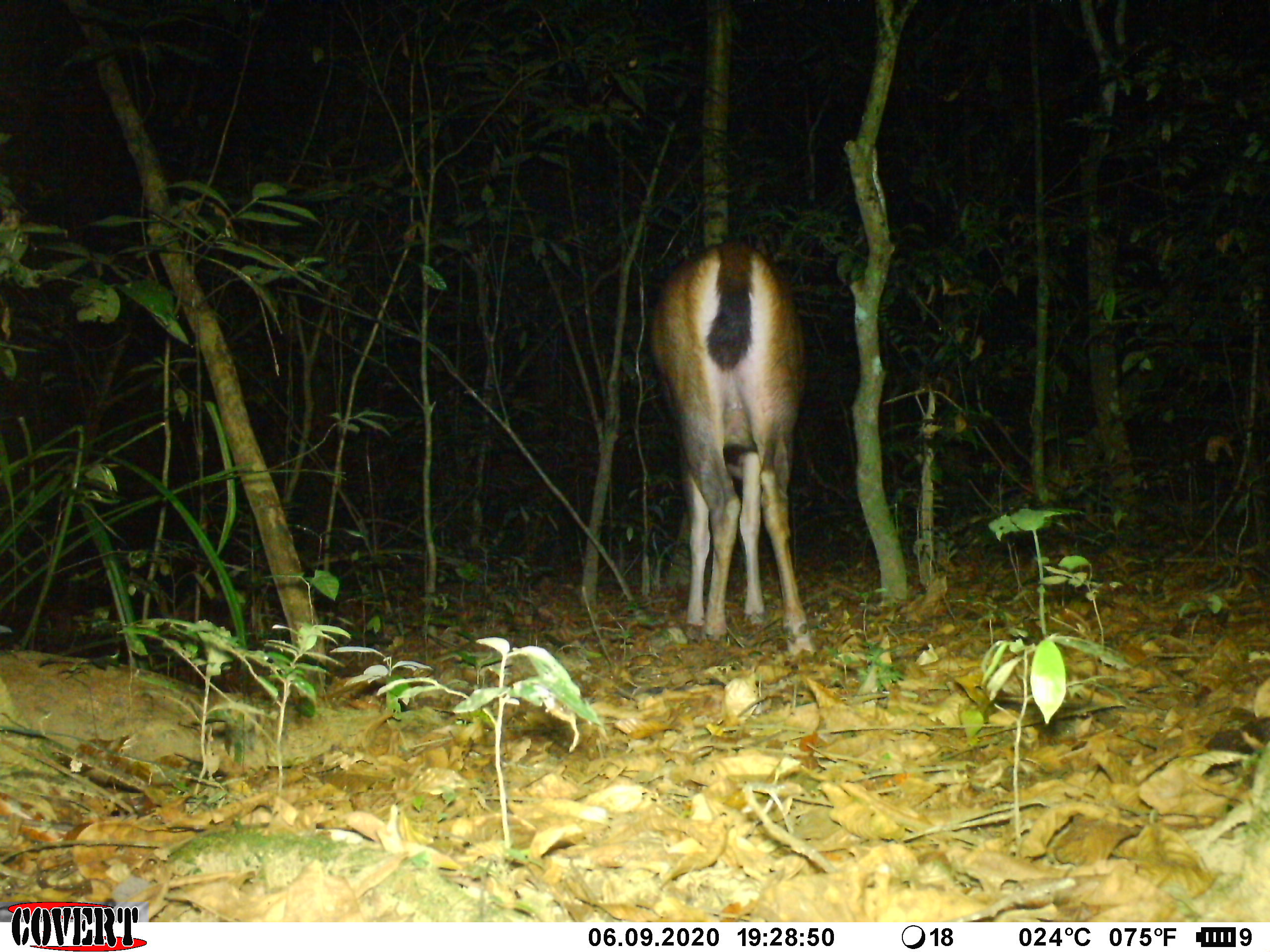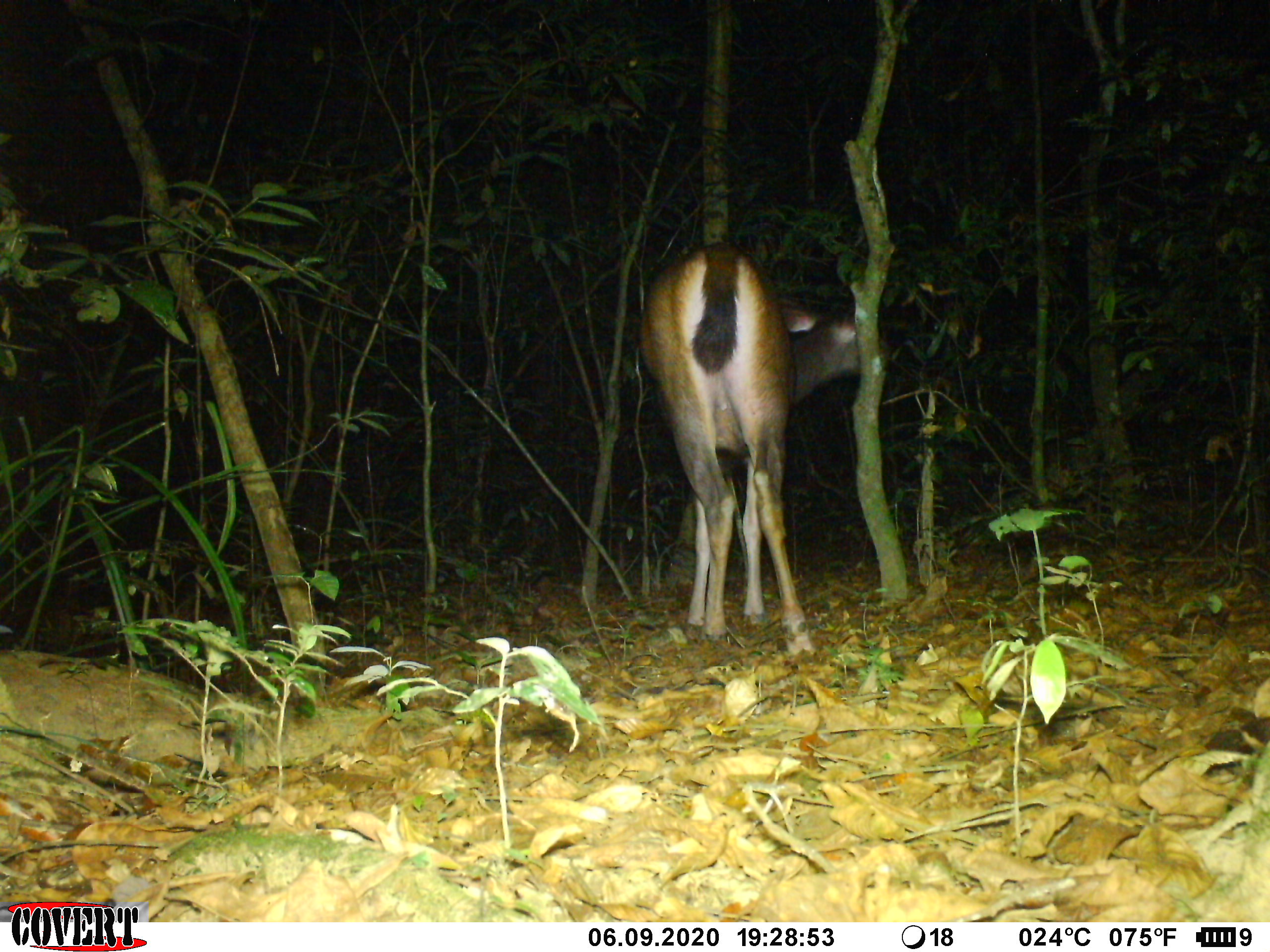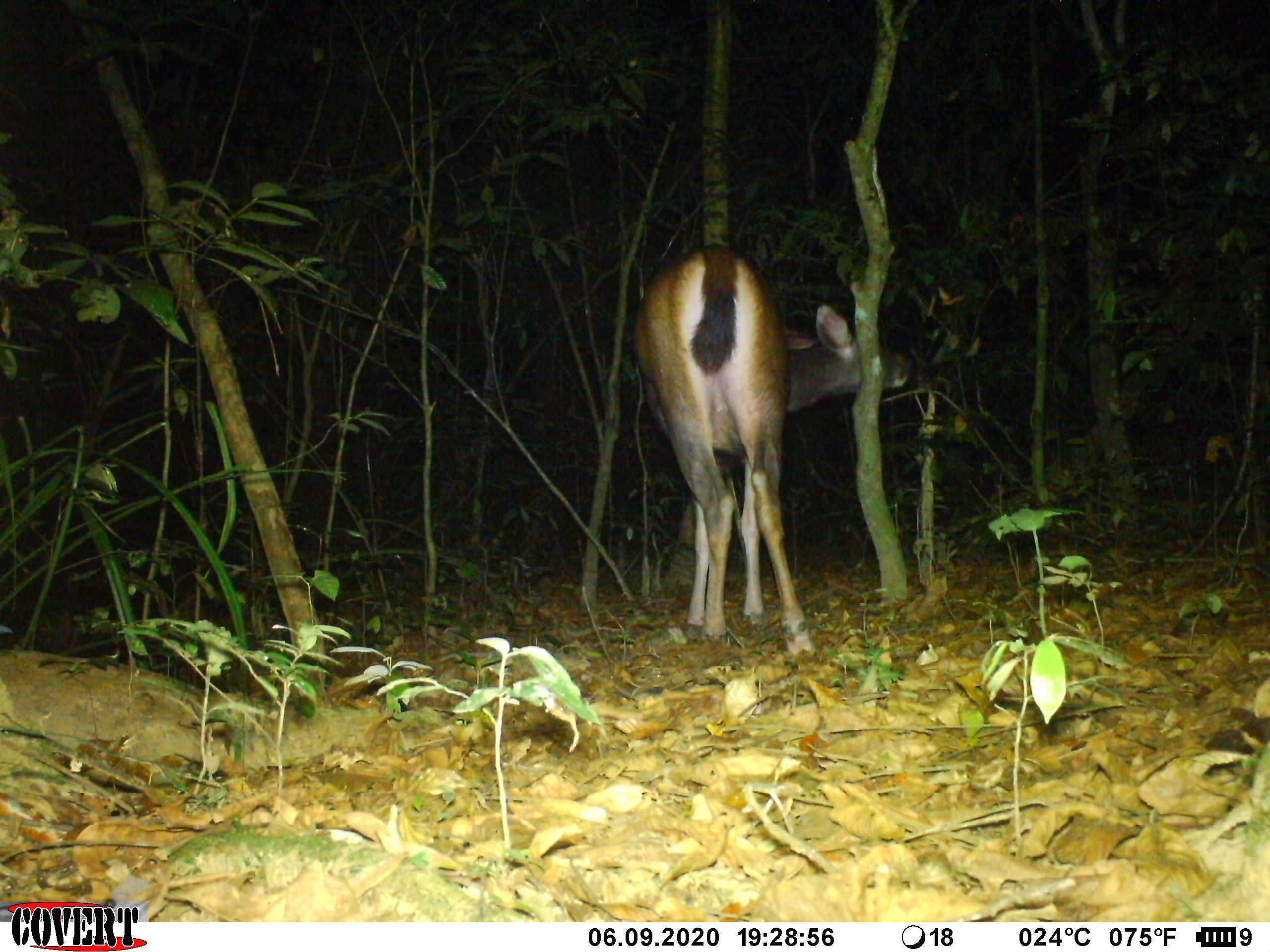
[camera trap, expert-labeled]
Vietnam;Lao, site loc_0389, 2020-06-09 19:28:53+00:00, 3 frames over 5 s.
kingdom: Animalia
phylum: Chordata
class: Mammalia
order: Artiodactyla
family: Cervidae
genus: Rusa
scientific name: Rusa unicolor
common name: sambar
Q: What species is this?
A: Sambar (Rusa unicolor).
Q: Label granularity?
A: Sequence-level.